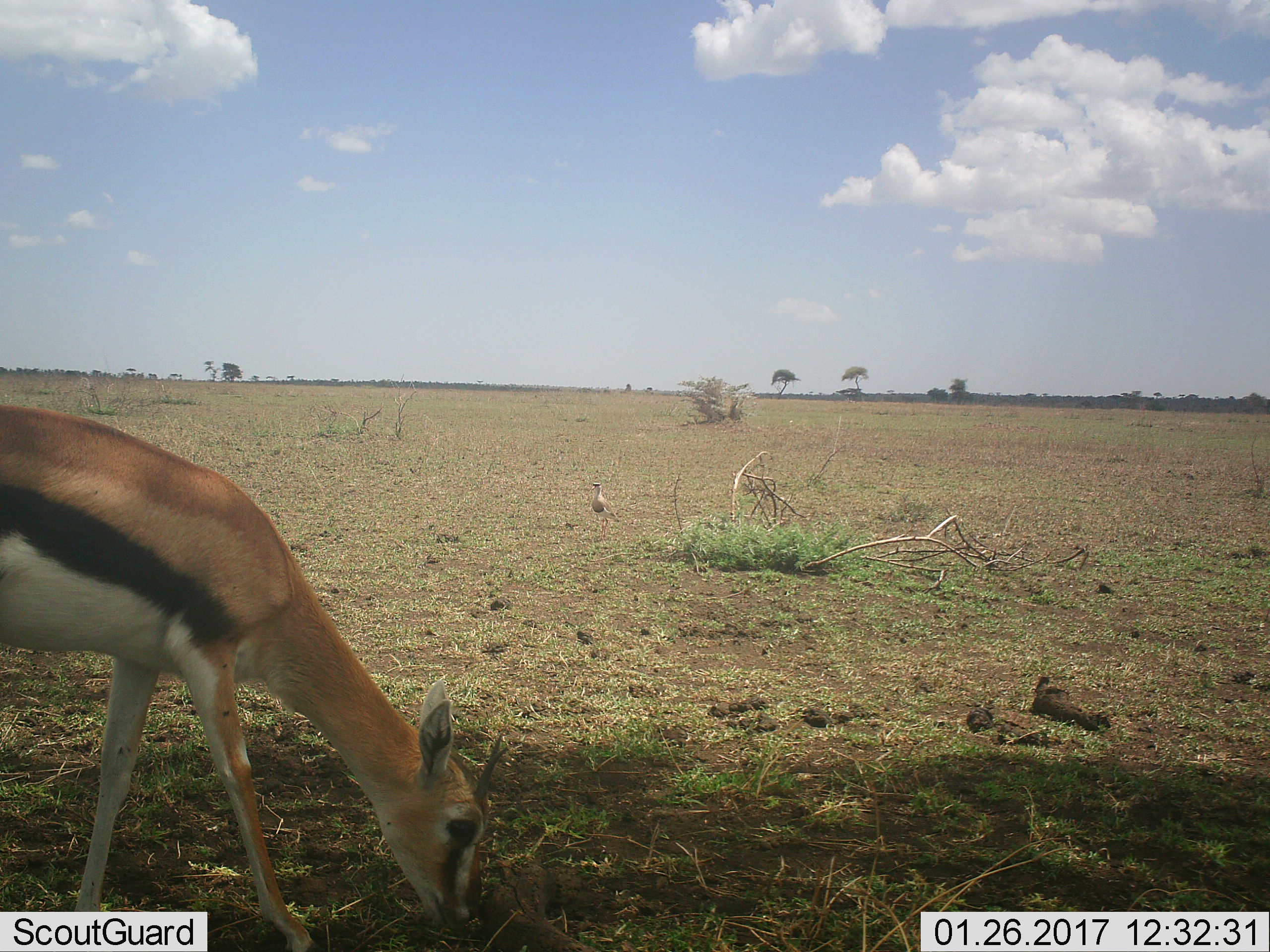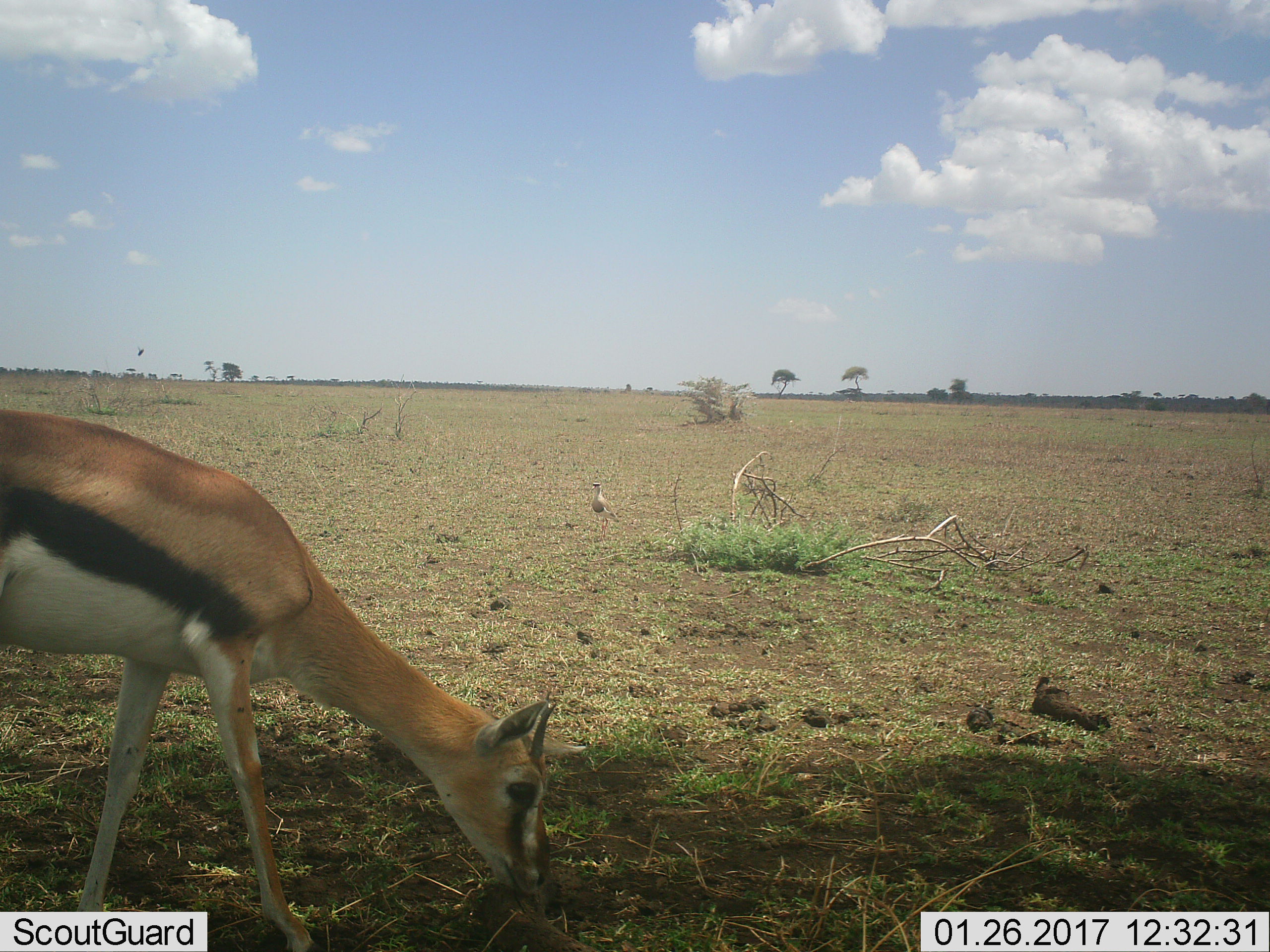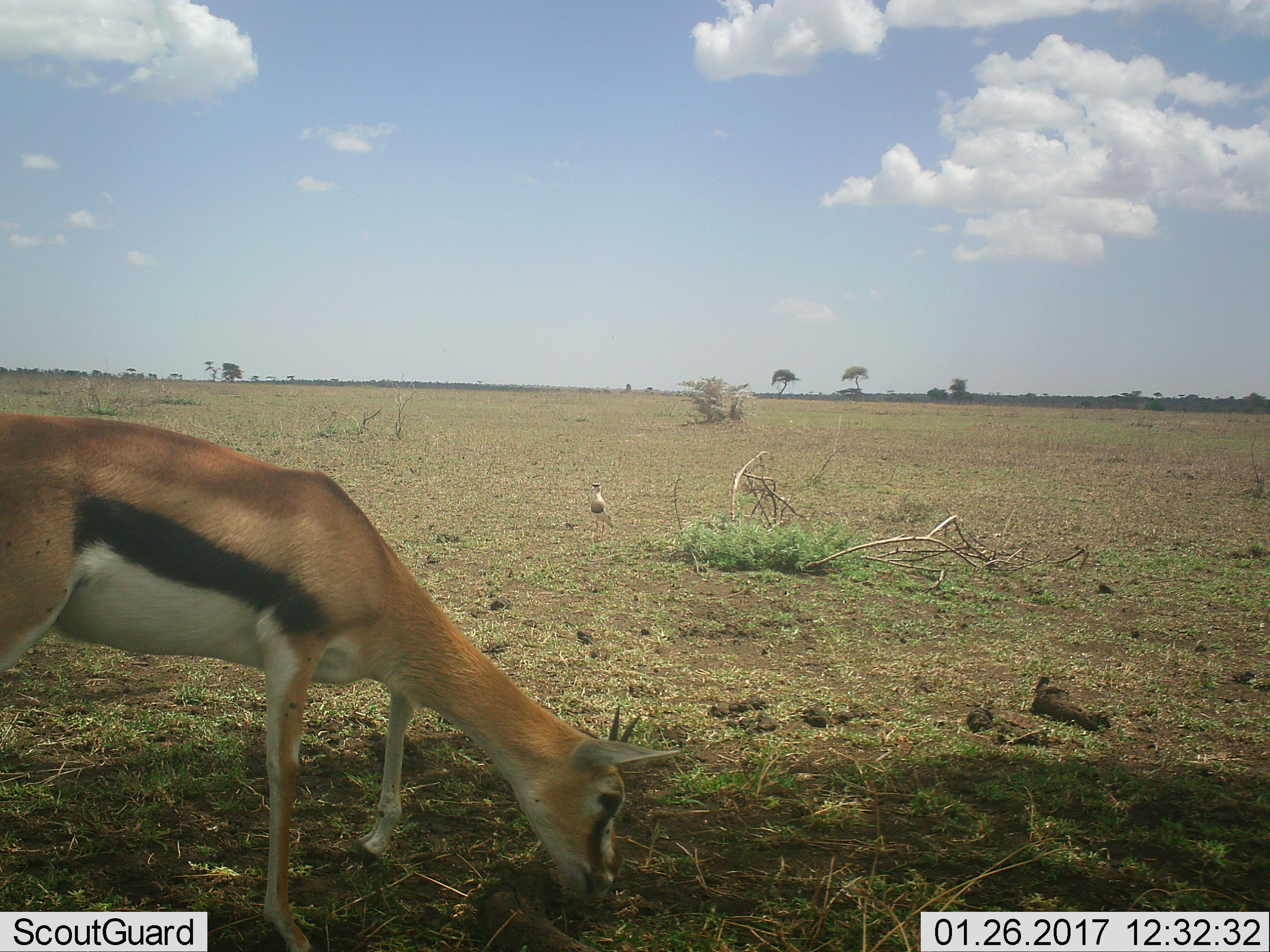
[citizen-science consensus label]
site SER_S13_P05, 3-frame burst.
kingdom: Animalia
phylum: Chordata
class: Mammalia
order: Artiodactyla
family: Bovidae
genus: Eudorcas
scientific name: Eudorcas thomsonii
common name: thomson's gazelle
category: gazellethomsons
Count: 1.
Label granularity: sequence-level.